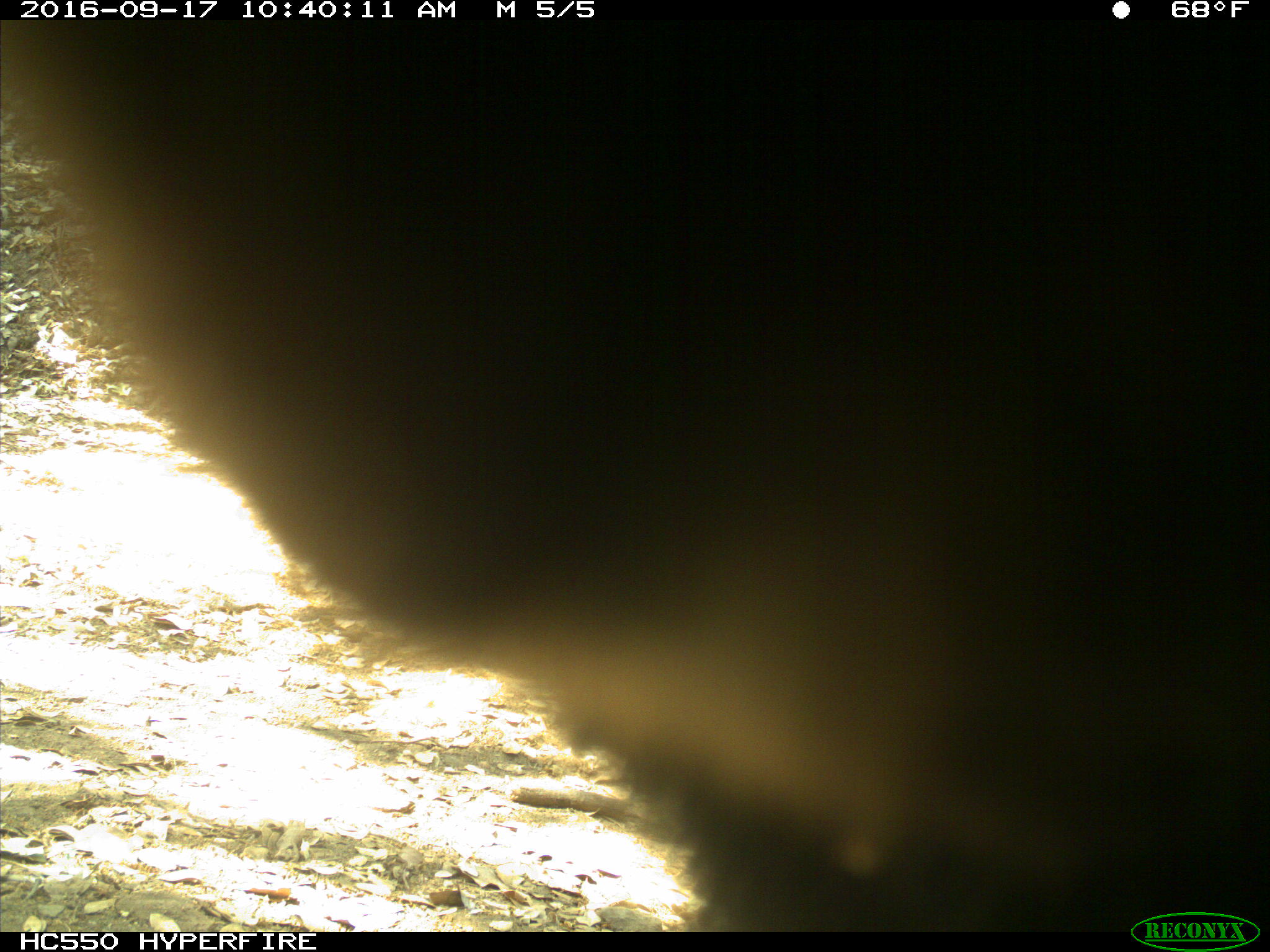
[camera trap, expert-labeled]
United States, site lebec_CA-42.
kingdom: Animalia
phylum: Chordata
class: Mammalia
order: Carnivora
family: Ursidae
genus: Ursus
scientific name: Ursus americanus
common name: american black bear